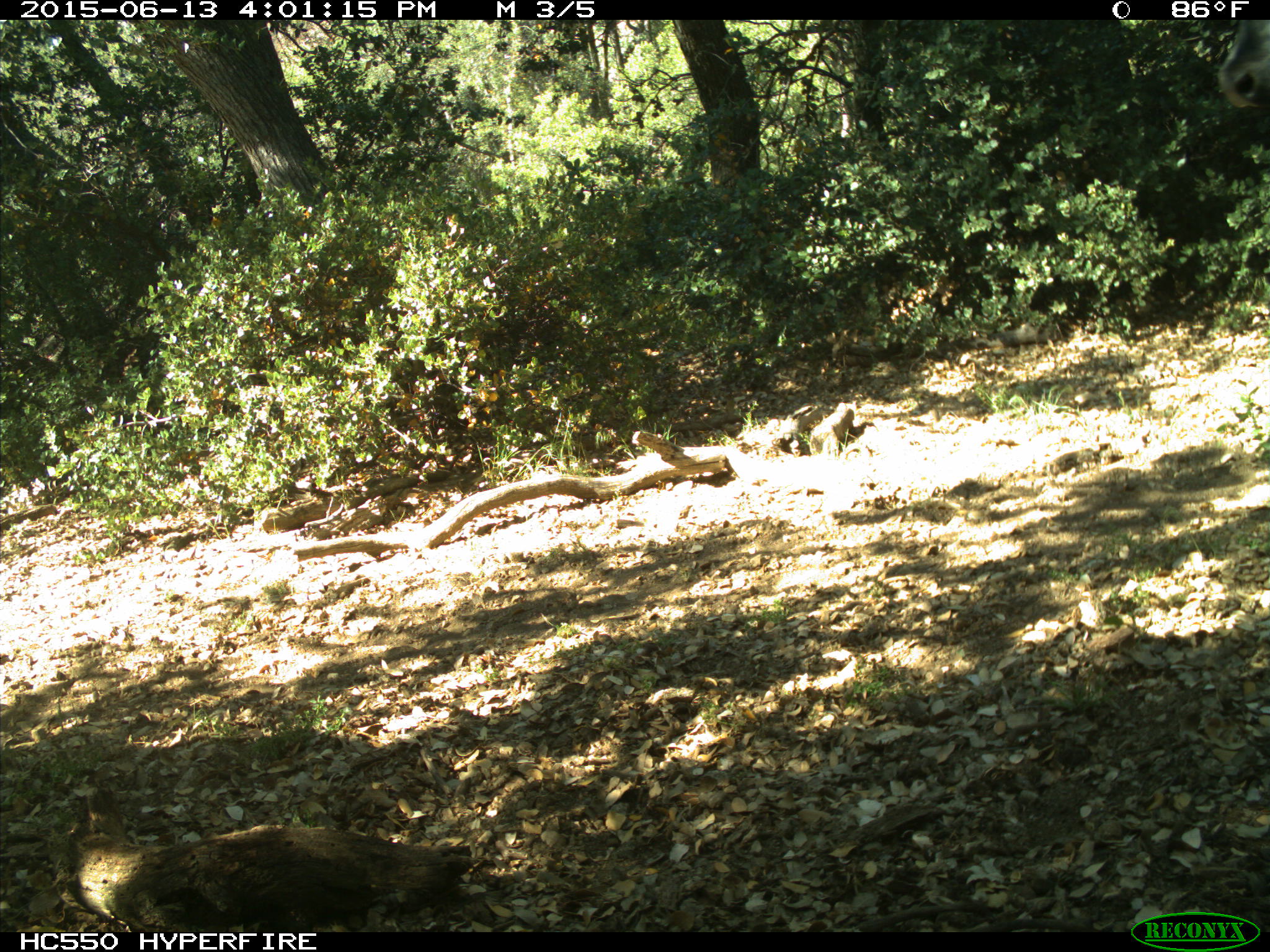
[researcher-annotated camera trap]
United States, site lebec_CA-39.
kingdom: Animalia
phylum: Chordata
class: Mammalia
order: Artiodactyla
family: Bovidae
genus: Bos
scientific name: Bos taurus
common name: domestic cow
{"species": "Bos taurus (domestic cow)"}